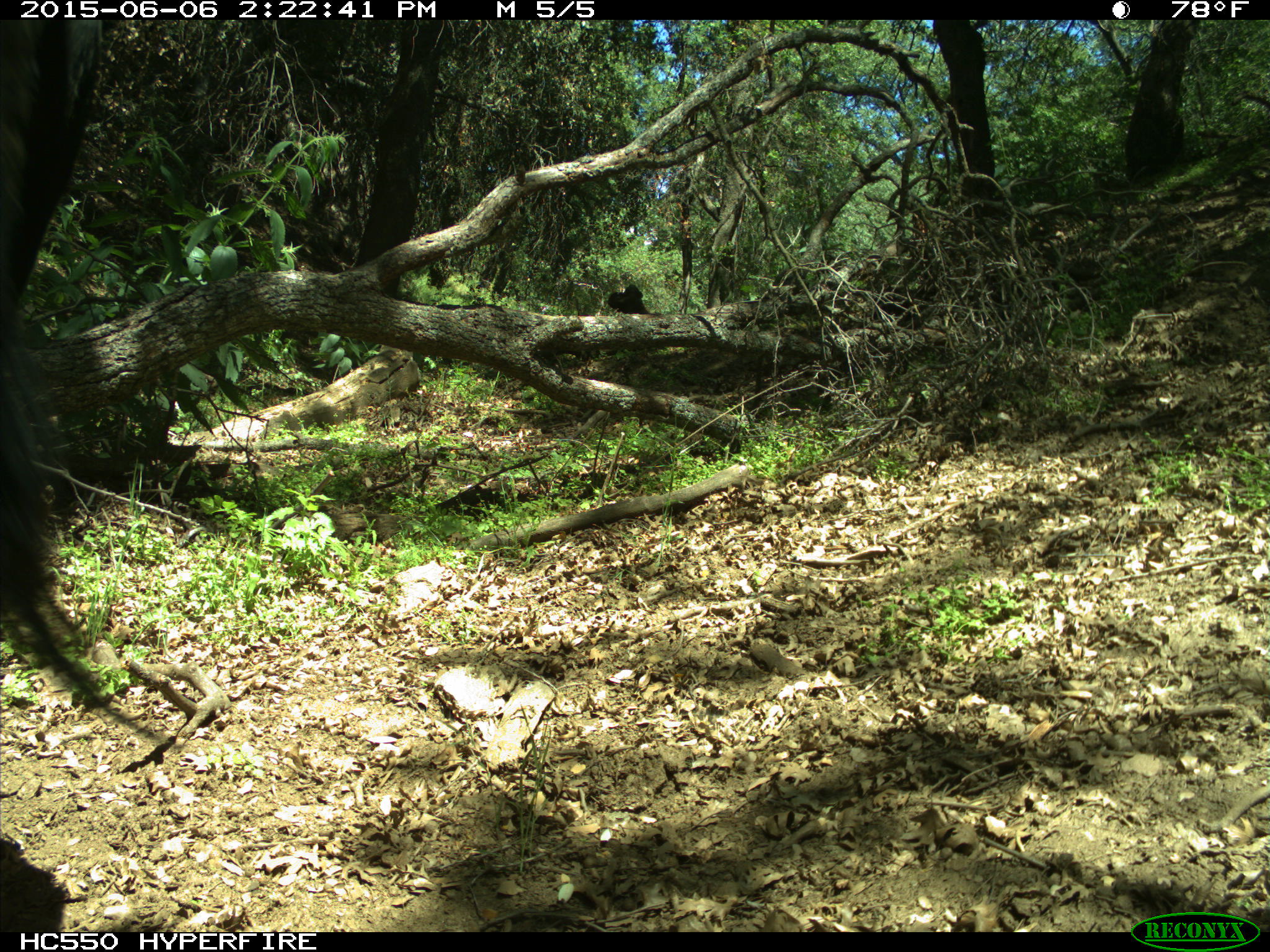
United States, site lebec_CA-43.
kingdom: Animalia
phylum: Chordata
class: Mammalia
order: Artiodactyla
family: Bovidae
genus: Bos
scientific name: Bos taurus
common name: domestic cow